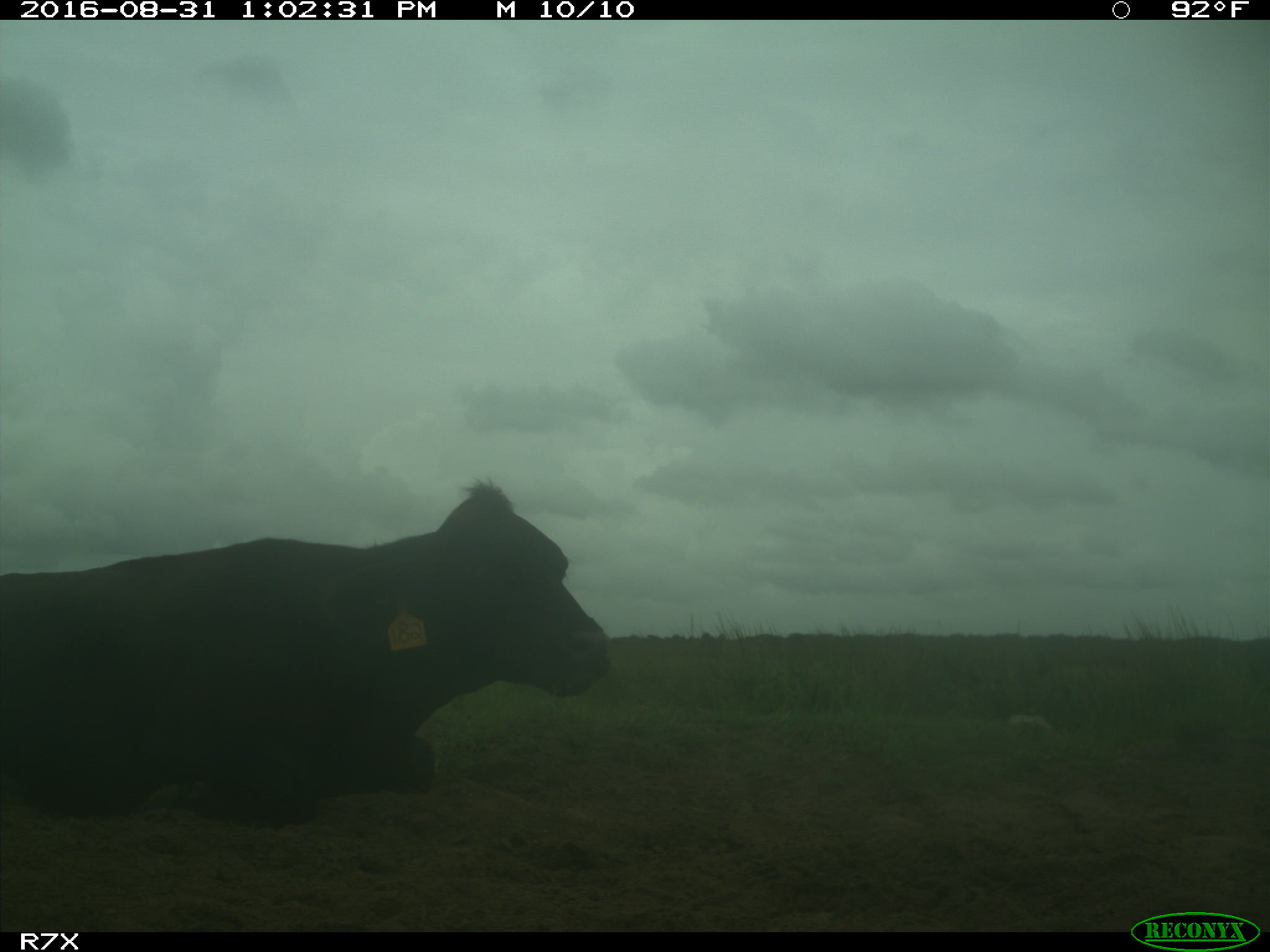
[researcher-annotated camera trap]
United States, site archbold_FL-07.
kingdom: Animalia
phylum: Chordata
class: Mammalia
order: Artiodactyla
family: Bovidae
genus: Bos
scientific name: Bos taurus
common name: domestic cow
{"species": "Bos taurus (domestic cow)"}